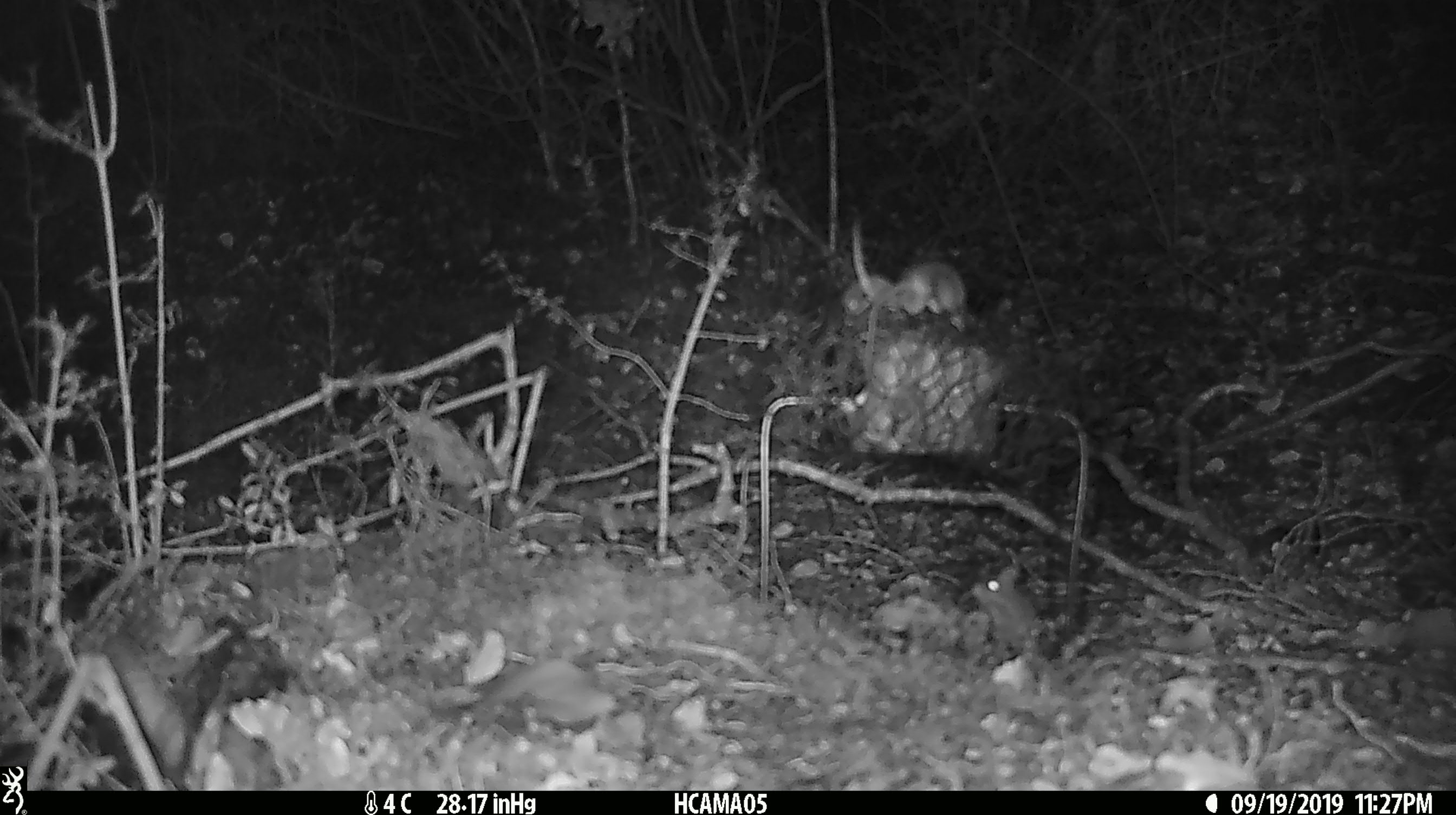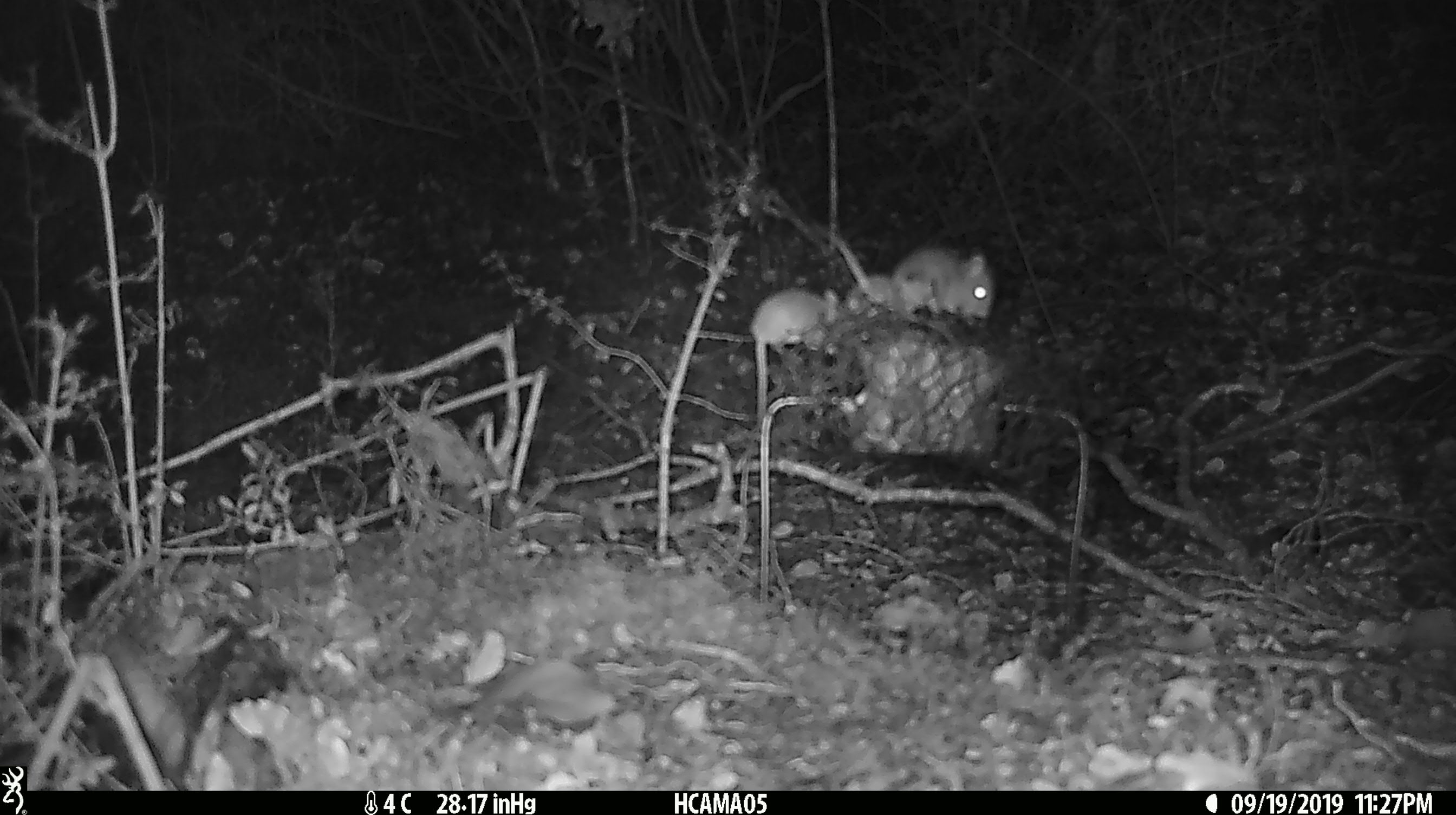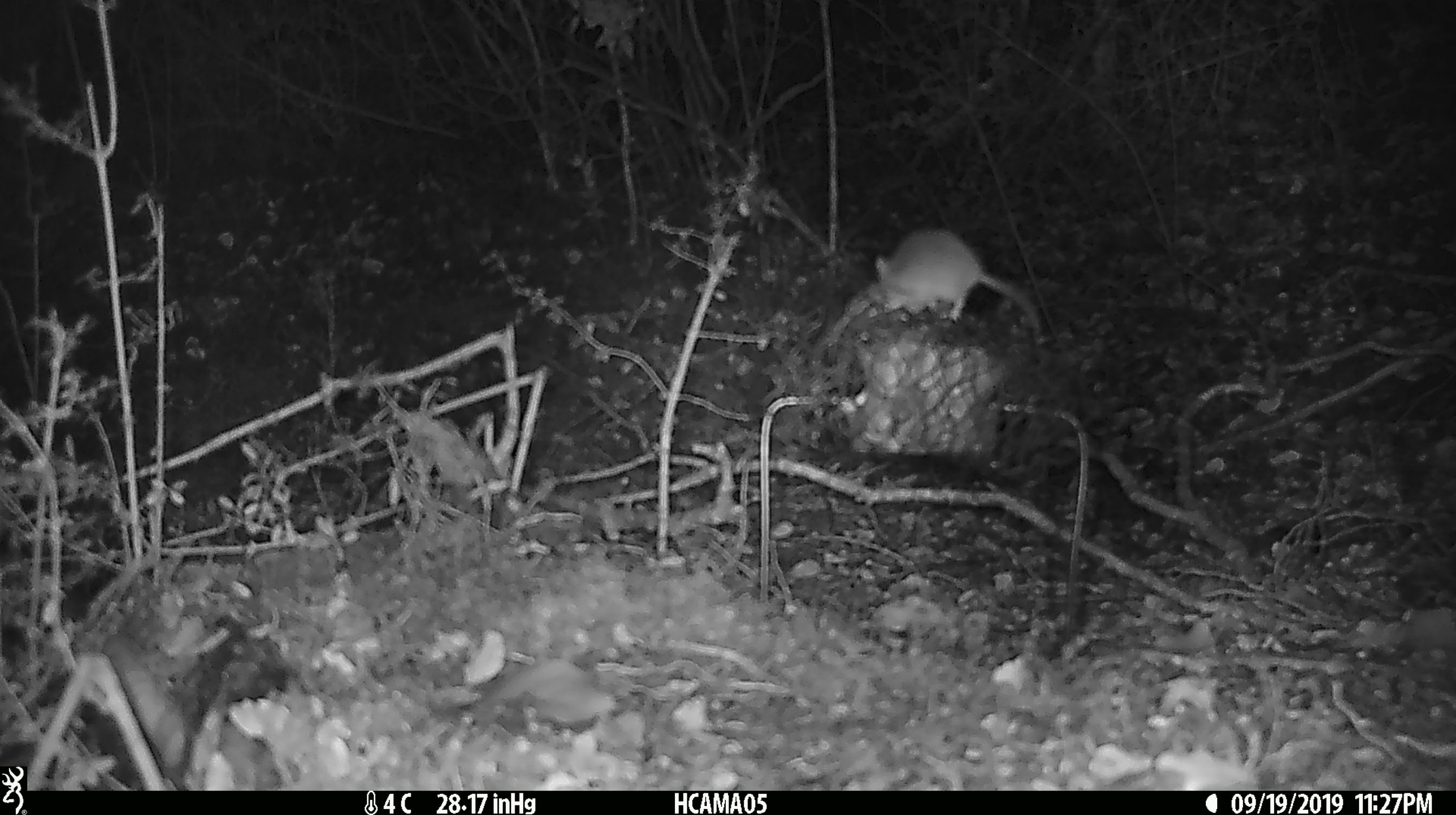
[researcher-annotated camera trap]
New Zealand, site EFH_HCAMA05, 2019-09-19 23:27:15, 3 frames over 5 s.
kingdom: Animalia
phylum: Chordata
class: Mammalia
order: Rodentia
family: Muridae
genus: Mus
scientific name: Mus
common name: mouse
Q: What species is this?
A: Mouse (Mus).